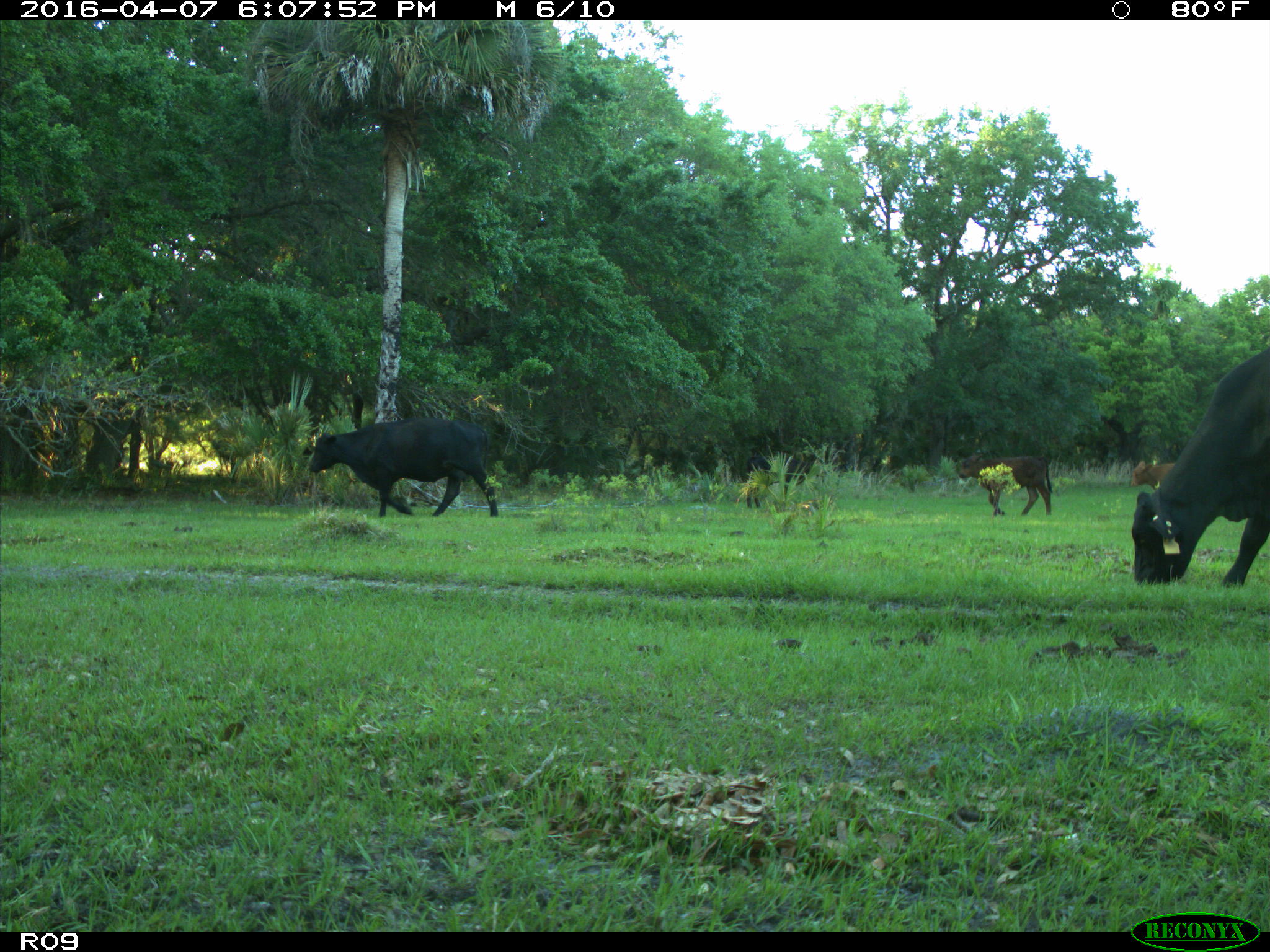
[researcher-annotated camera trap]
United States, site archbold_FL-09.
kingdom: Animalia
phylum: Chordata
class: Mammalia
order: Artiodactyla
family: Bovidae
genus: Bos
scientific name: Bos taurus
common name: domestic cow